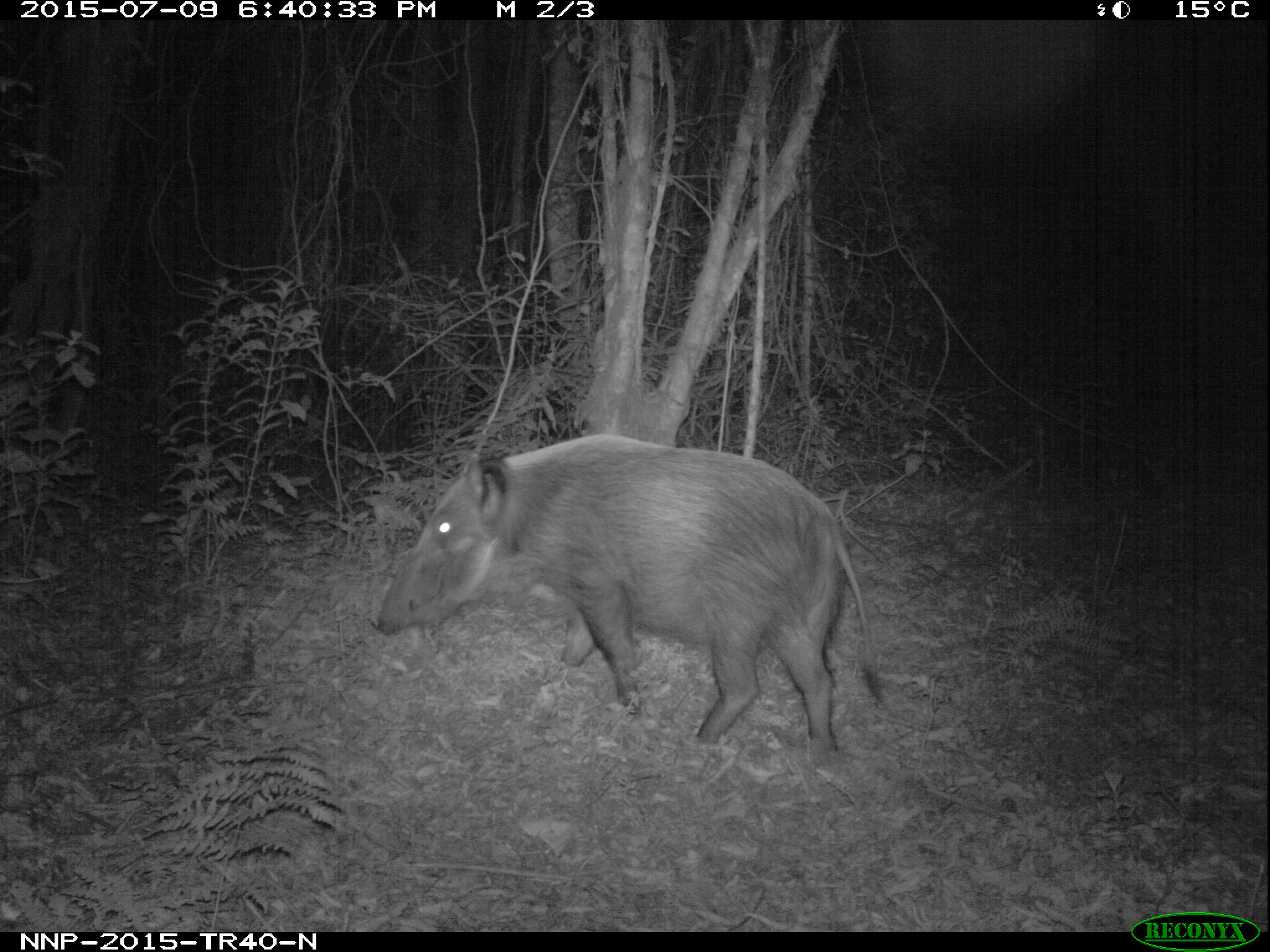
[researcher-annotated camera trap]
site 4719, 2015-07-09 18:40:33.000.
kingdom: Animalia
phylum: Chordata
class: Mammalia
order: Artiodactyla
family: Suidae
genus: Potamochoerus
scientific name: Potamochoerus larvatus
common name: bushpig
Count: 1.